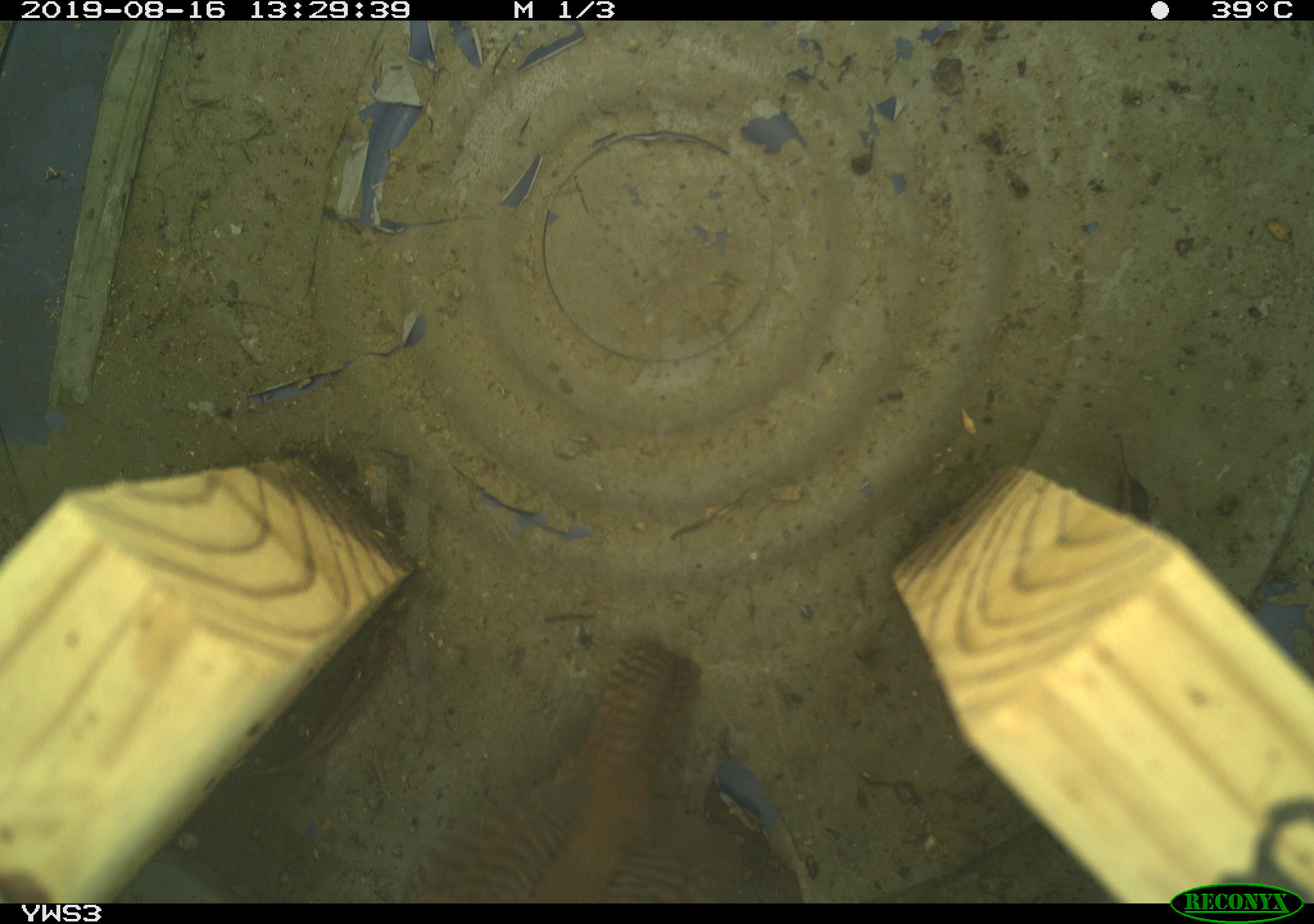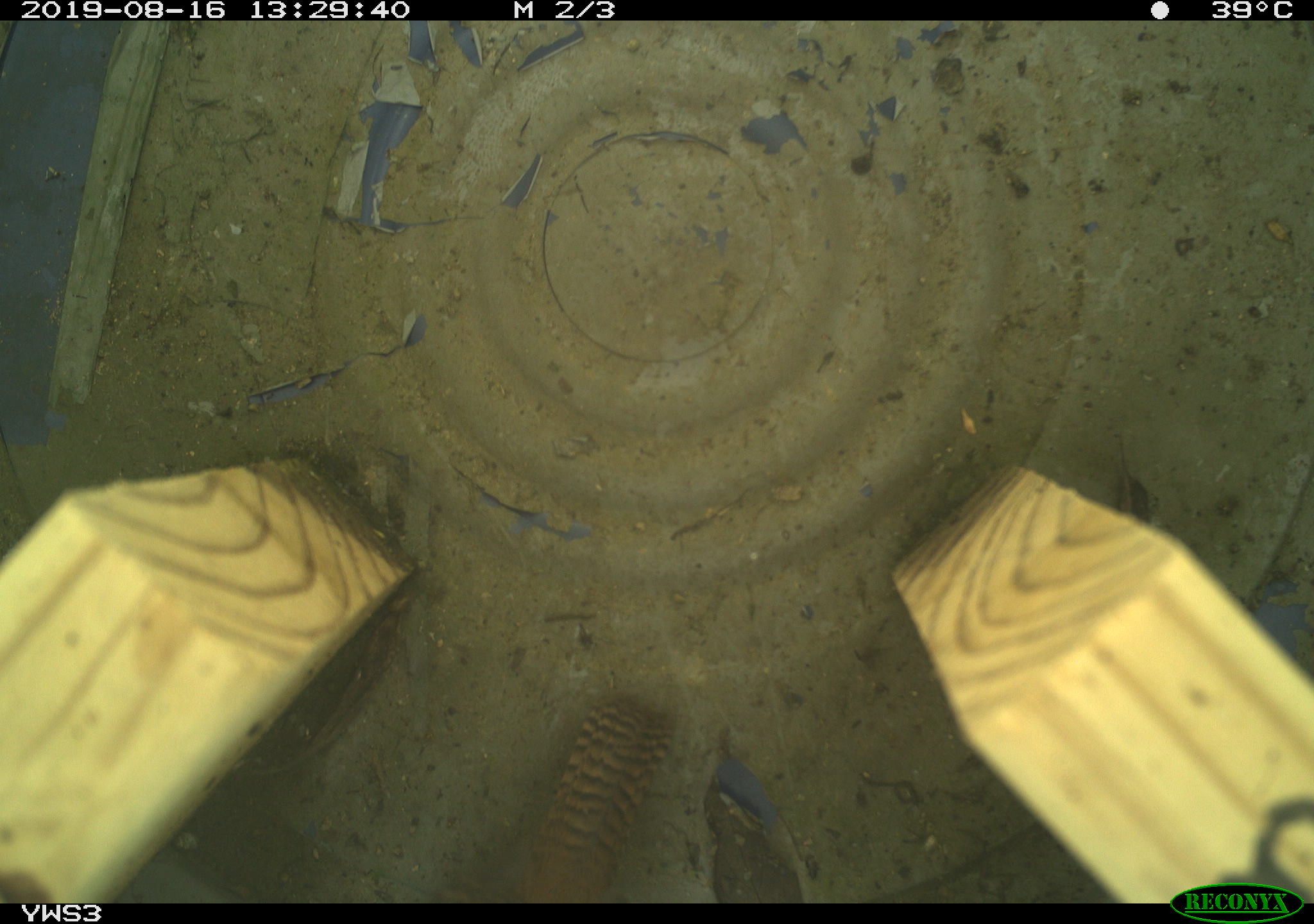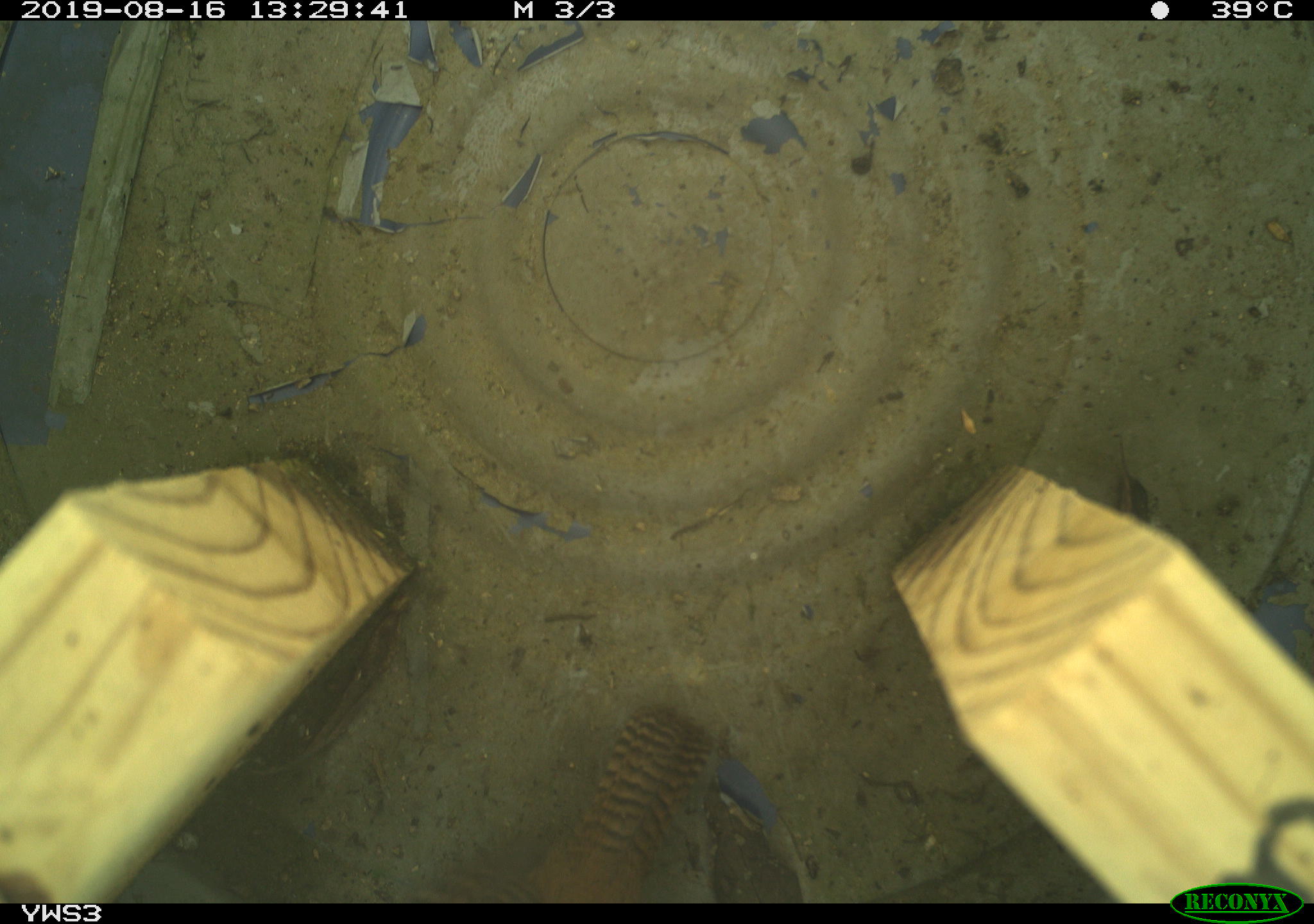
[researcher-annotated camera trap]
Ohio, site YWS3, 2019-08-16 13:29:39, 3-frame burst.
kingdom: Animalia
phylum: Chordata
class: Aves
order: Passeriformes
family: Troglodytidae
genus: Troglodytes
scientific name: Troglodytes aedon aedon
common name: northern house wren